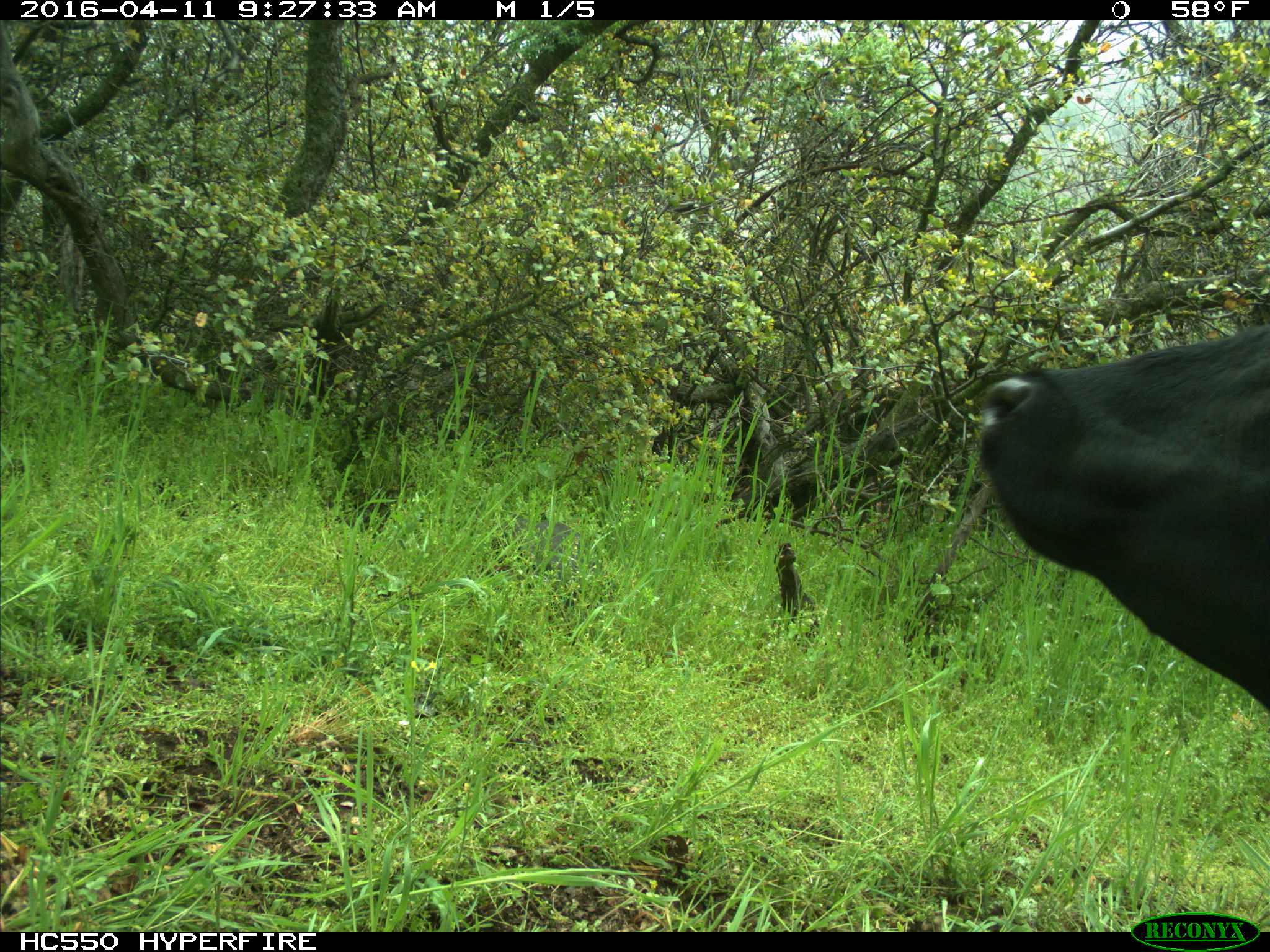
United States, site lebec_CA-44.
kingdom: Animalia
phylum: Chordata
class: Mammalia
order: Artiodactyla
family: Bovidae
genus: Bos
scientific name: Bos taurus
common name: domestic cow